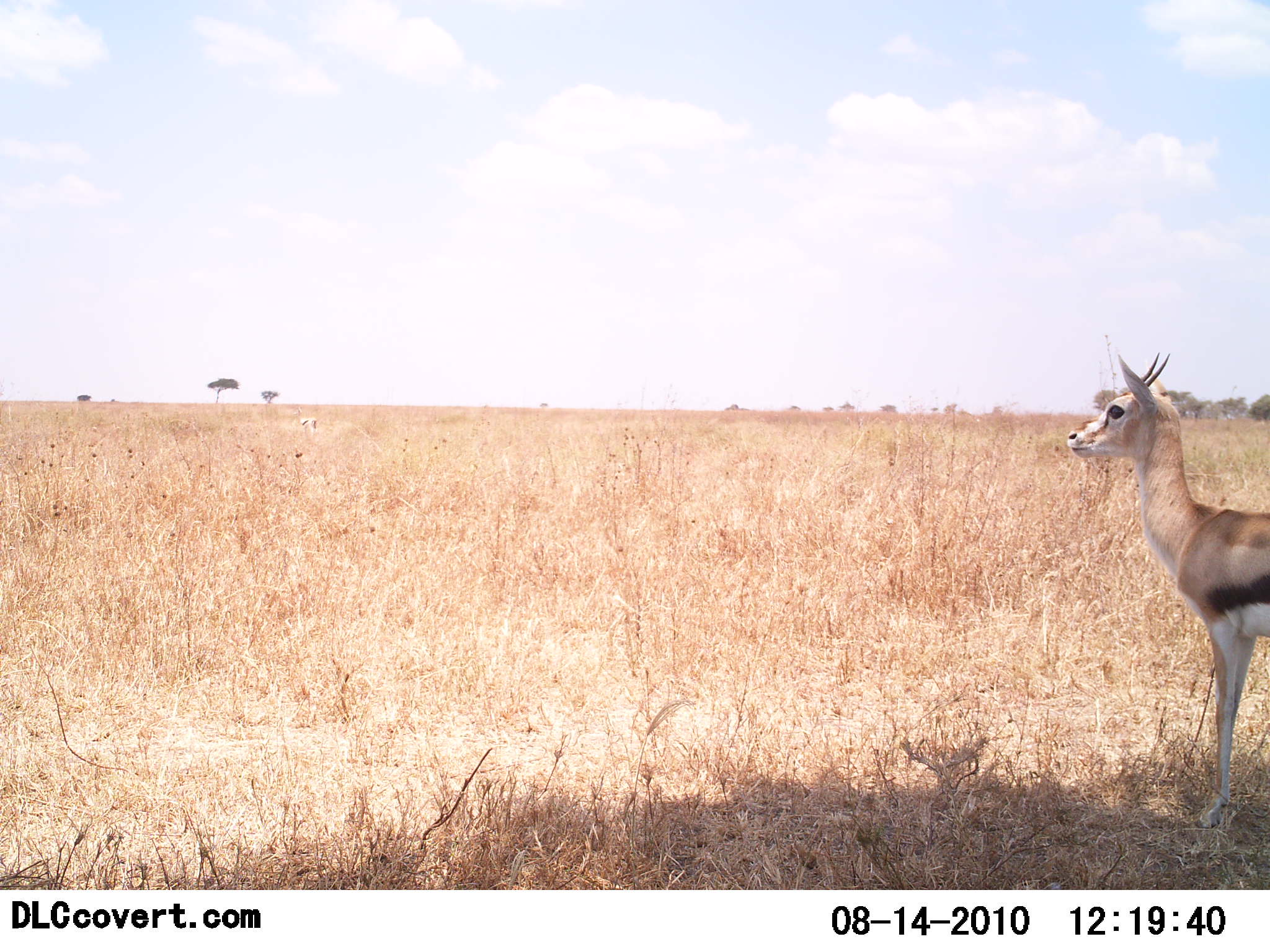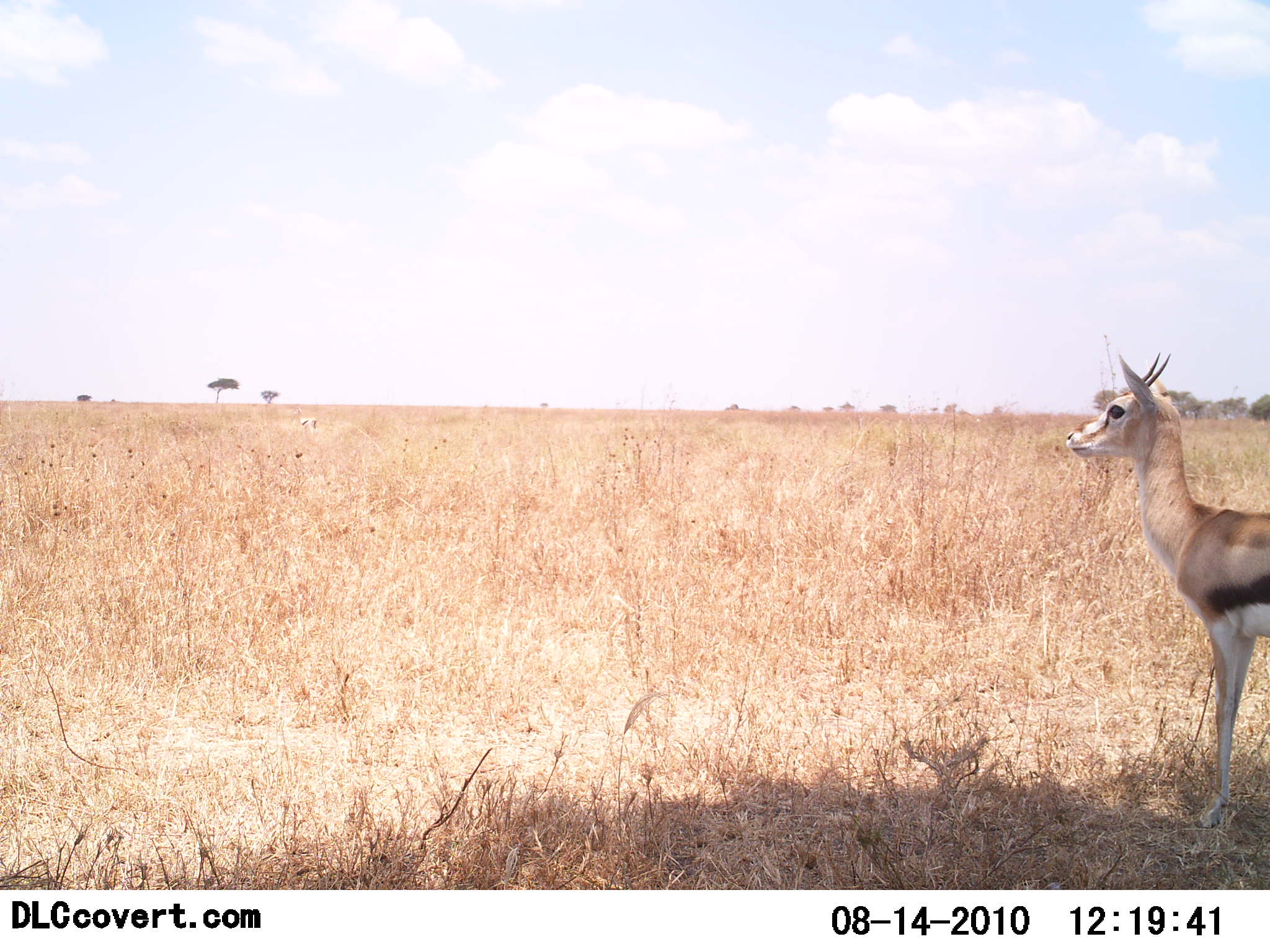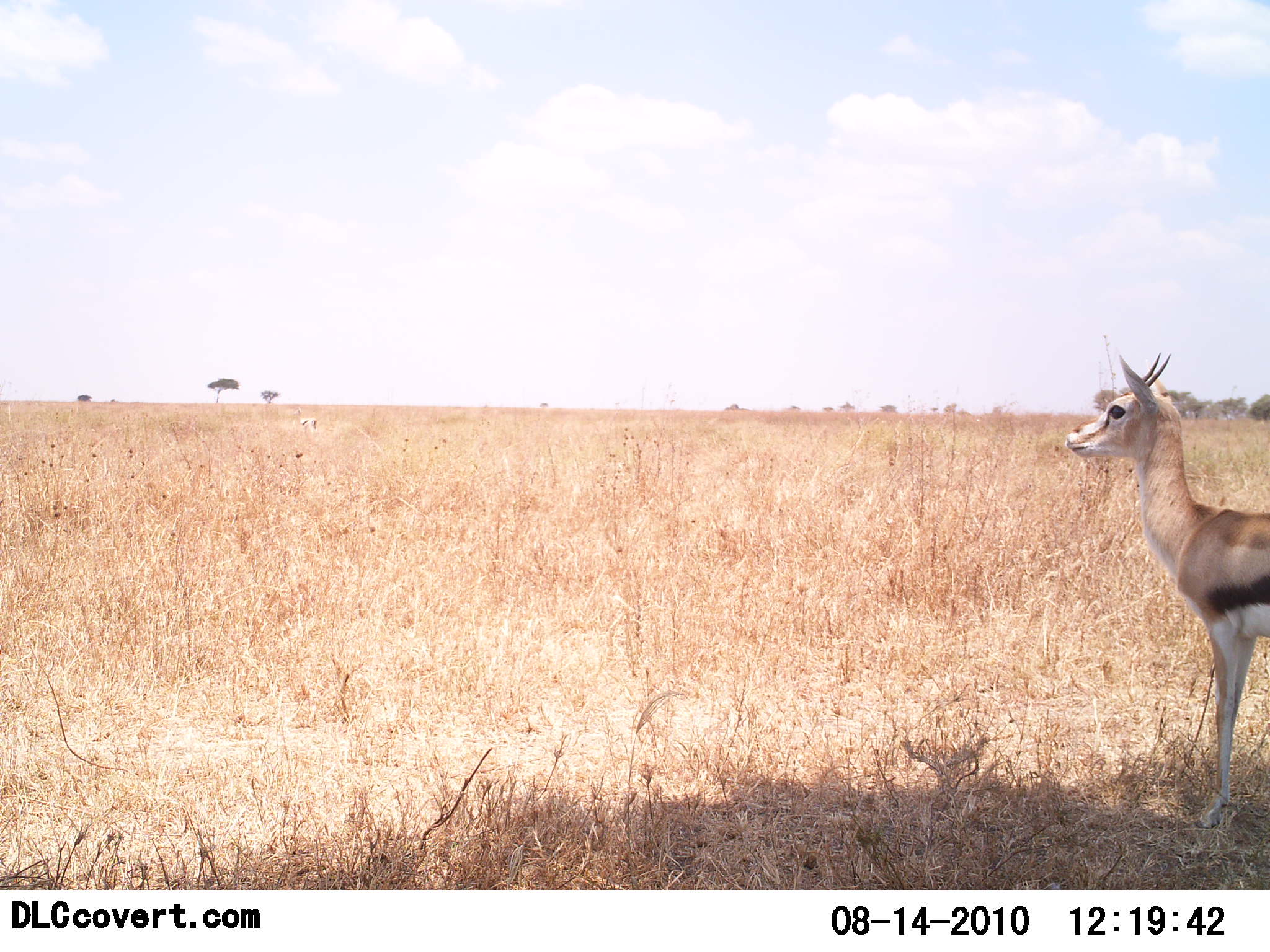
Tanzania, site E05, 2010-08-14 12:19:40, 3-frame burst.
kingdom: Animalia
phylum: Chordata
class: Mammalia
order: Artiodactyla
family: Bovidae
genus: Eudorcas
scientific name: Eudorcas thomsonii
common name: thomson's gazelle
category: gazellethomsons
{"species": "gazellethomsons (thomson's gazelle) (Eudorcas thomsonii)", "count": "1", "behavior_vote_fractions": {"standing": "100%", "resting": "6%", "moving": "0%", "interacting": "0%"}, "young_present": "0%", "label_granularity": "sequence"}